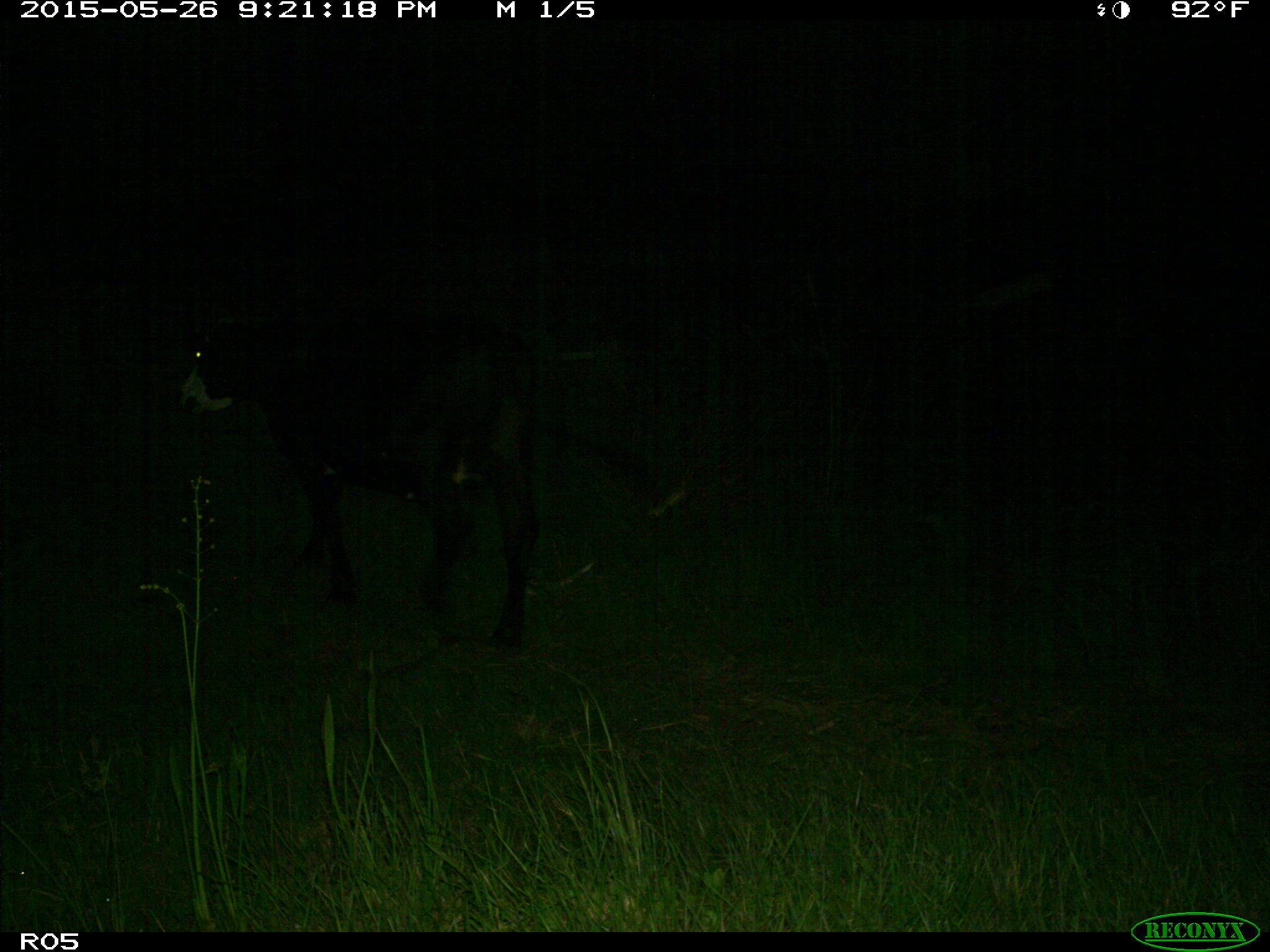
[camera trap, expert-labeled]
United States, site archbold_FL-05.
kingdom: Animalia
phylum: Chordata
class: Mammalia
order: Artiodactyla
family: Bovidae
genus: Bos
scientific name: Bos taurus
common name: domestic cow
Bos taurus (domestic cow).